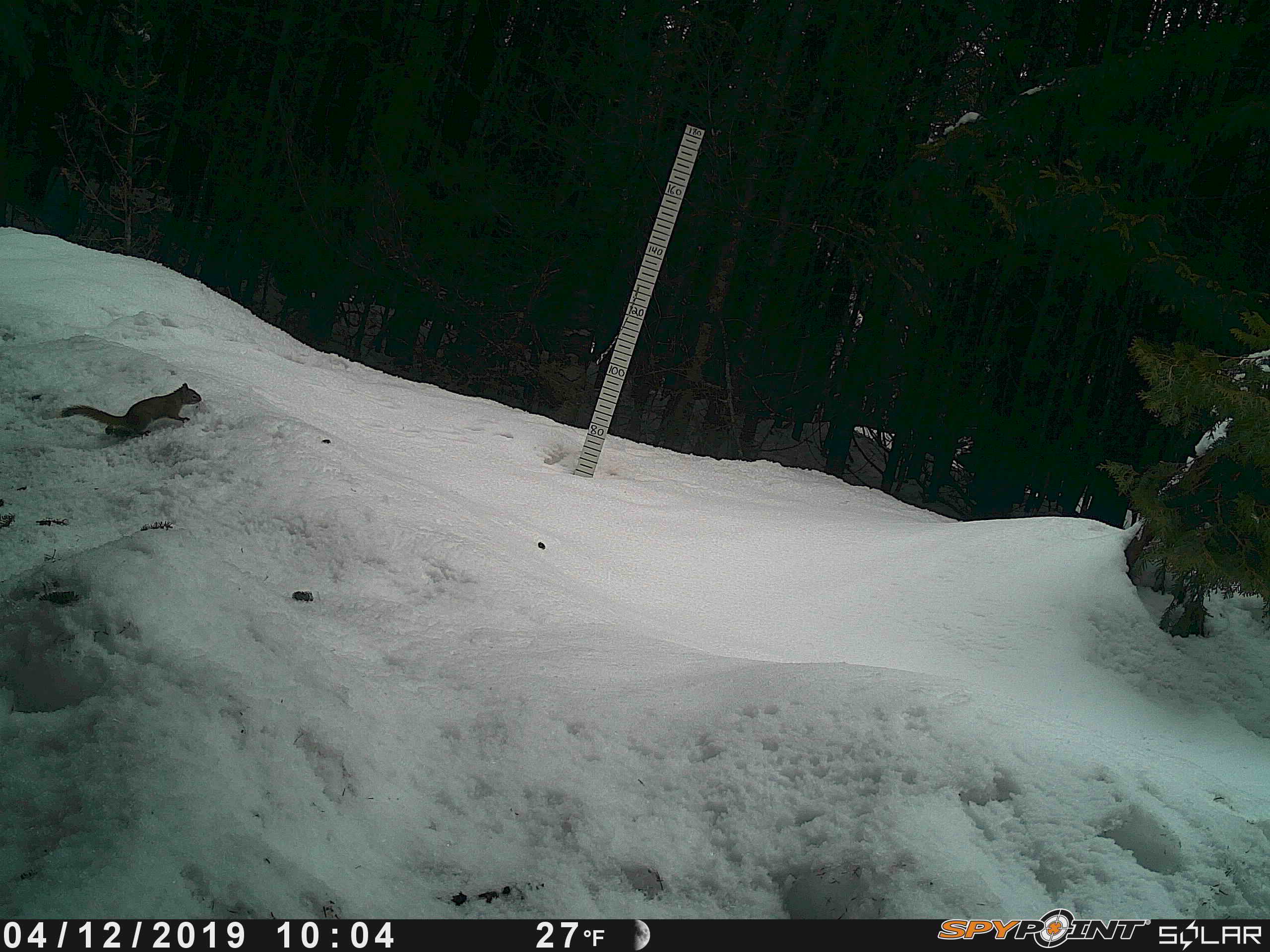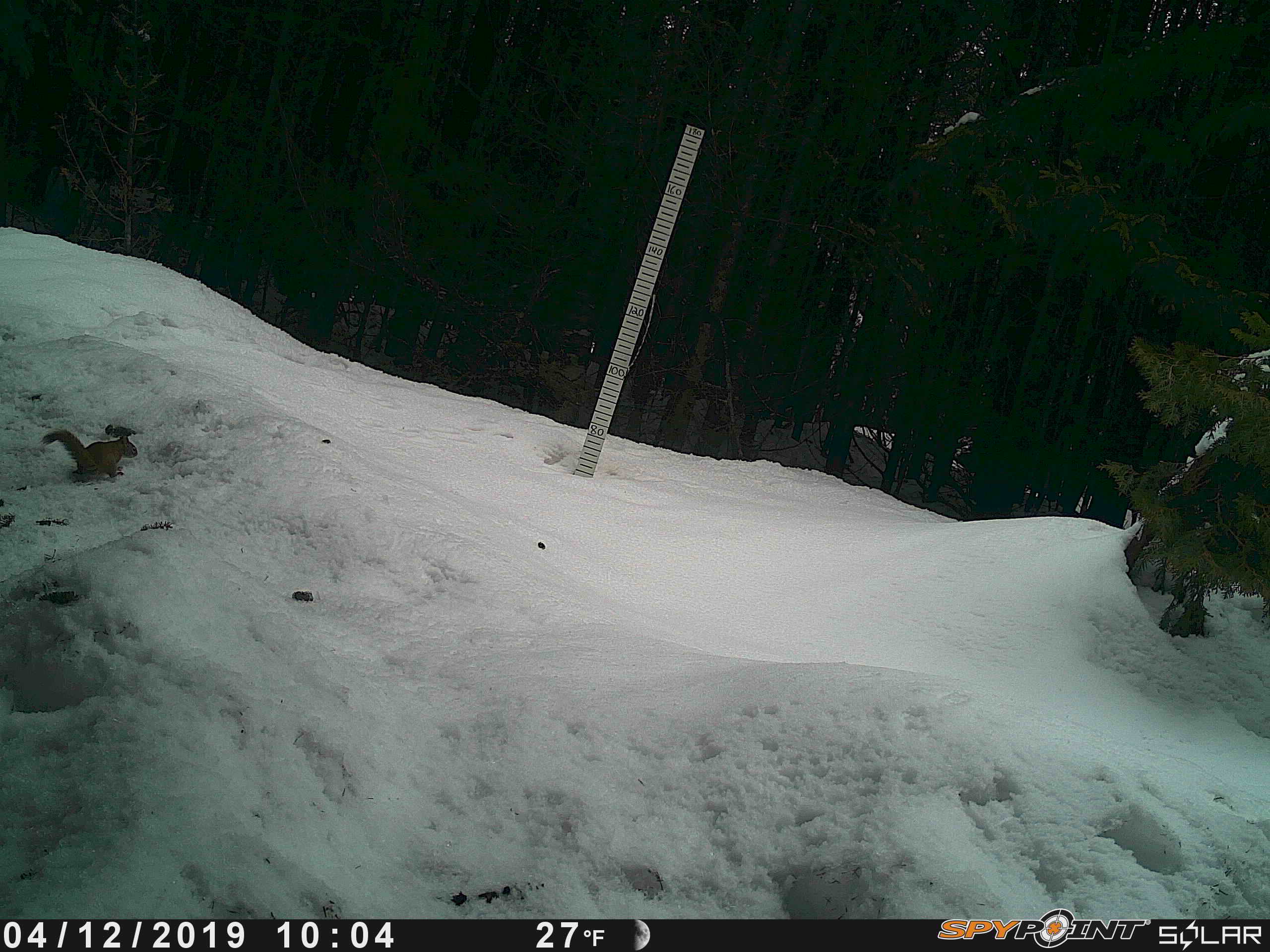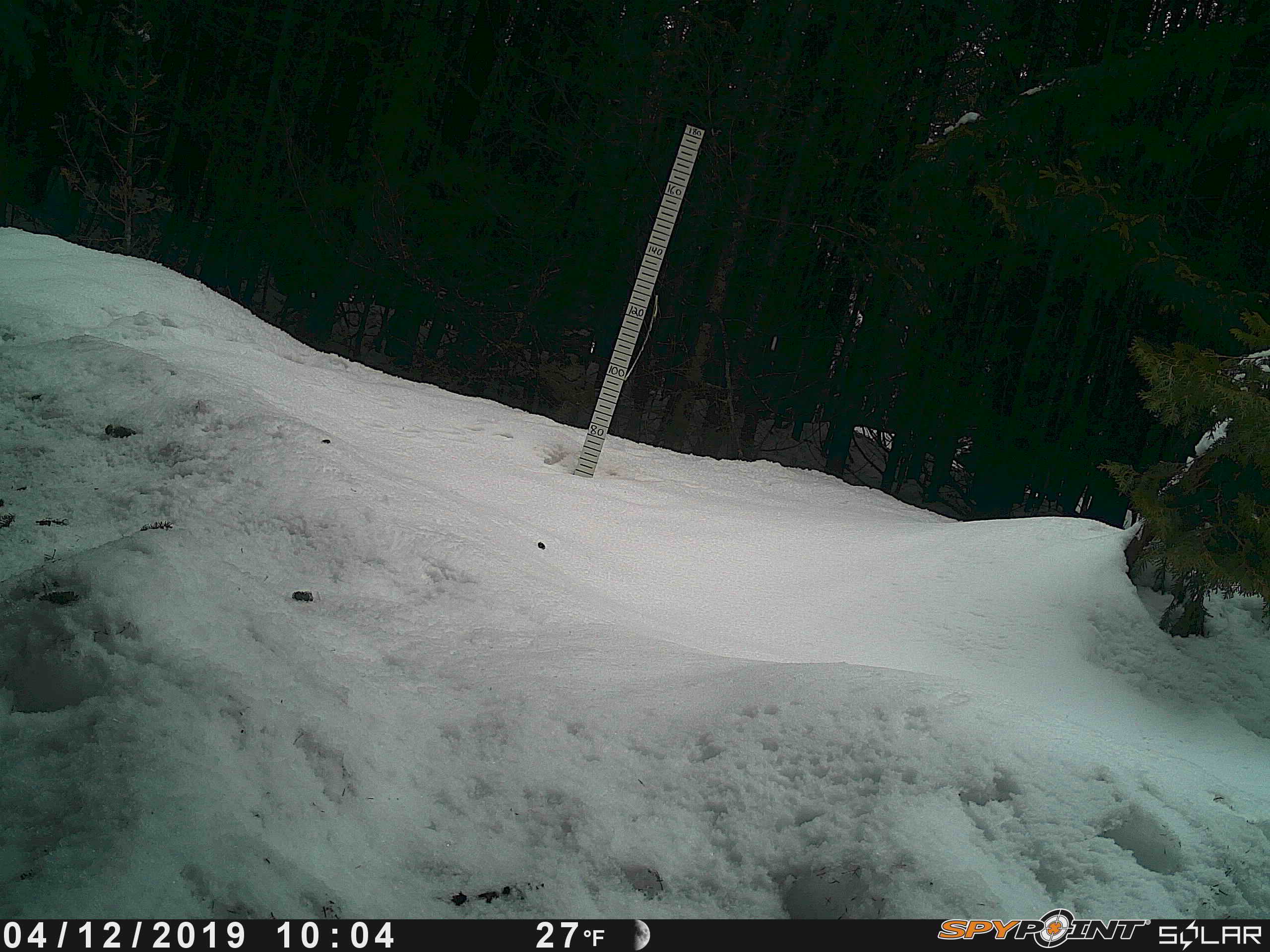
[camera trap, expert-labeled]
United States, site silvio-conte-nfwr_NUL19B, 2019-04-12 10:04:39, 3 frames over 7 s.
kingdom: Animalia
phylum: Chordata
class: Mammalia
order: Rodentia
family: Sciuridae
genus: Tamiasciurus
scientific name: Tamiasciurus hudsonicus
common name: red squirrel